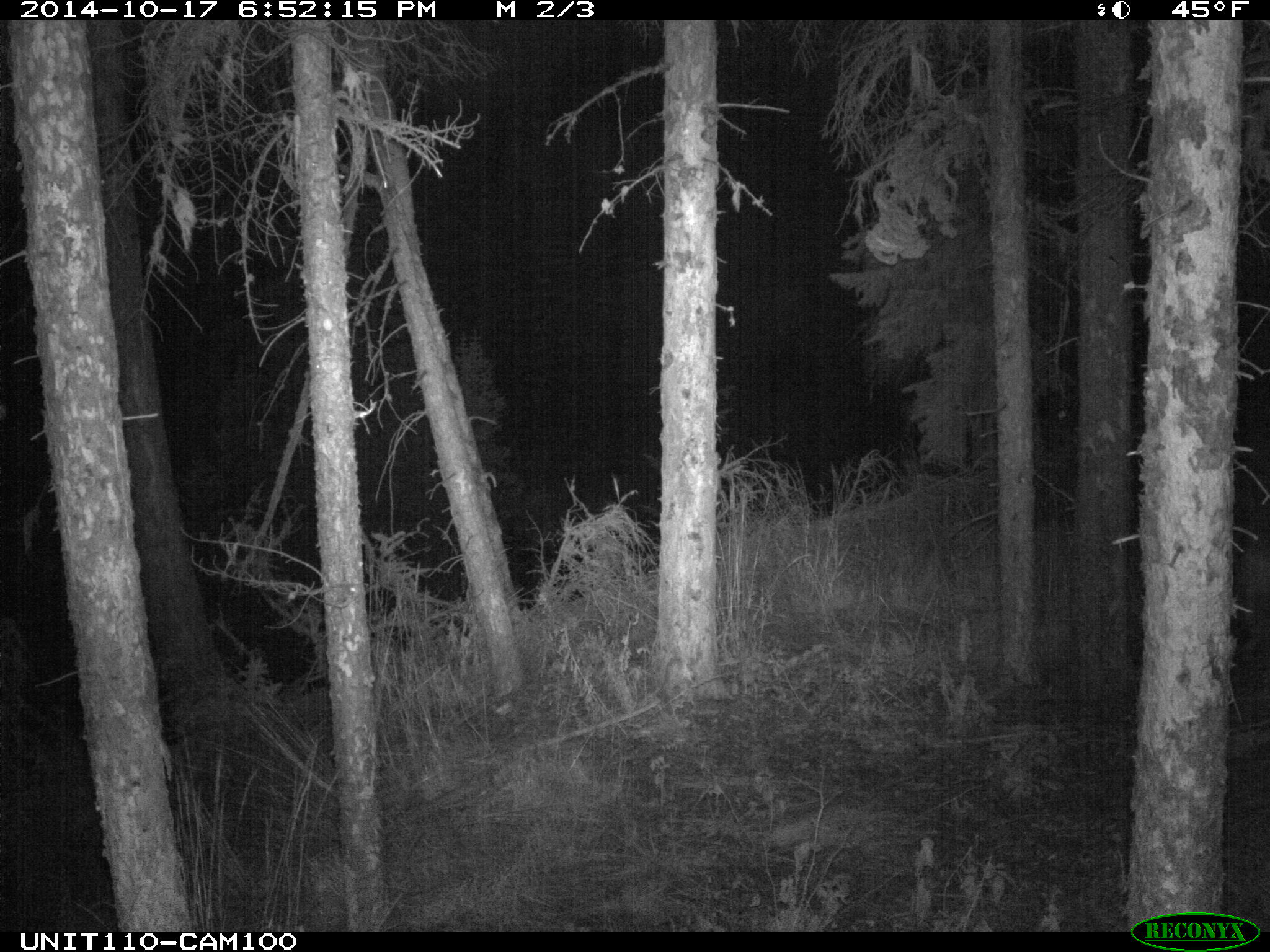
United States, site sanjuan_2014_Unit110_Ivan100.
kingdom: Animalia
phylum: Chordata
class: Mammalia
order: Carnivora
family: Felidae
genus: Puma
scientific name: Puma concolor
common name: mountain lion